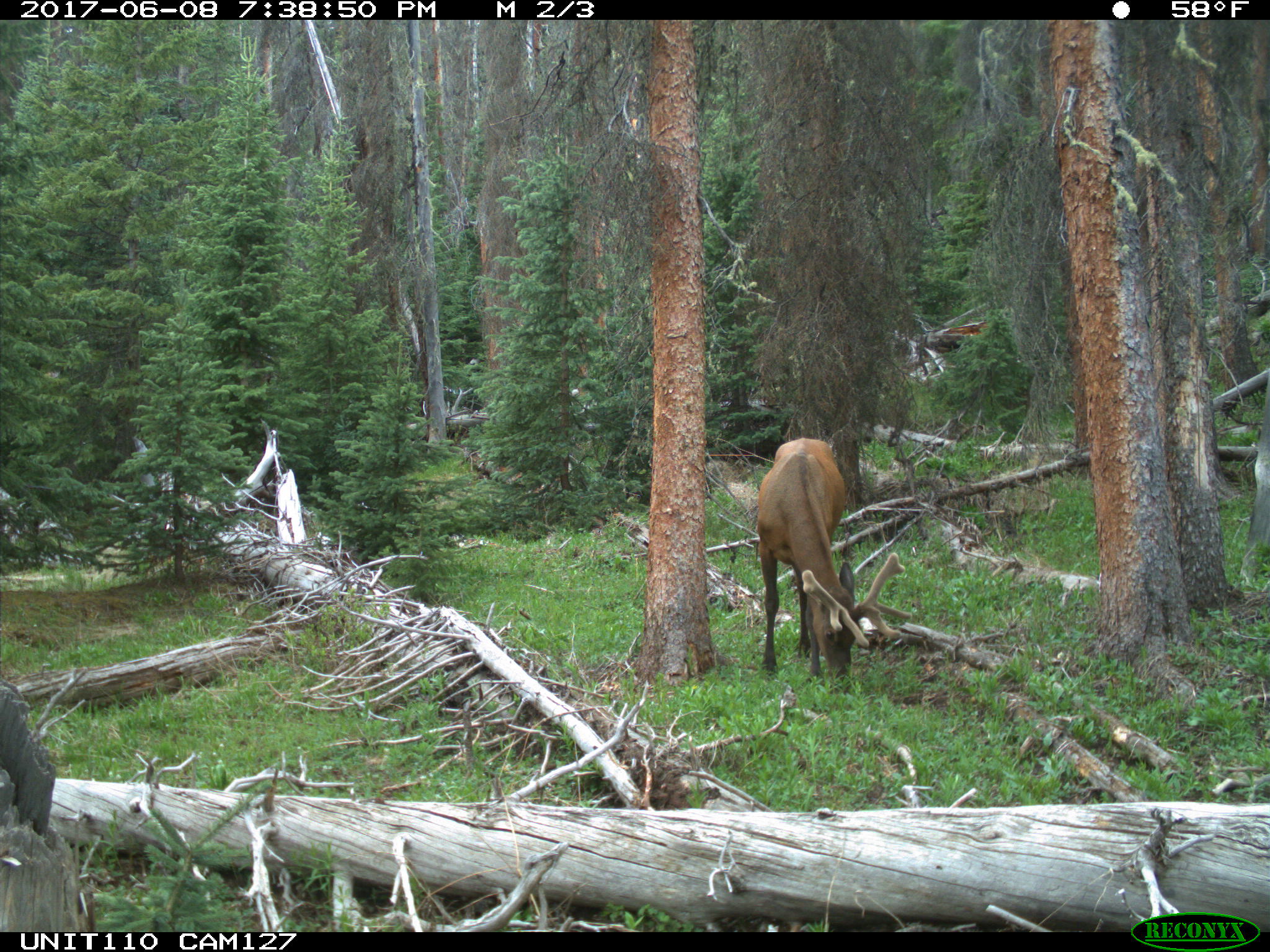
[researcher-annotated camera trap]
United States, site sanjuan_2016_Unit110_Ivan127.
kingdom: Animalia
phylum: Chordata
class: Mammalia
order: Artiodactyla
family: Cervidae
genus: Cervus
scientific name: Cervus elaphus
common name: red deer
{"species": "Cervus elaphus (red deer)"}